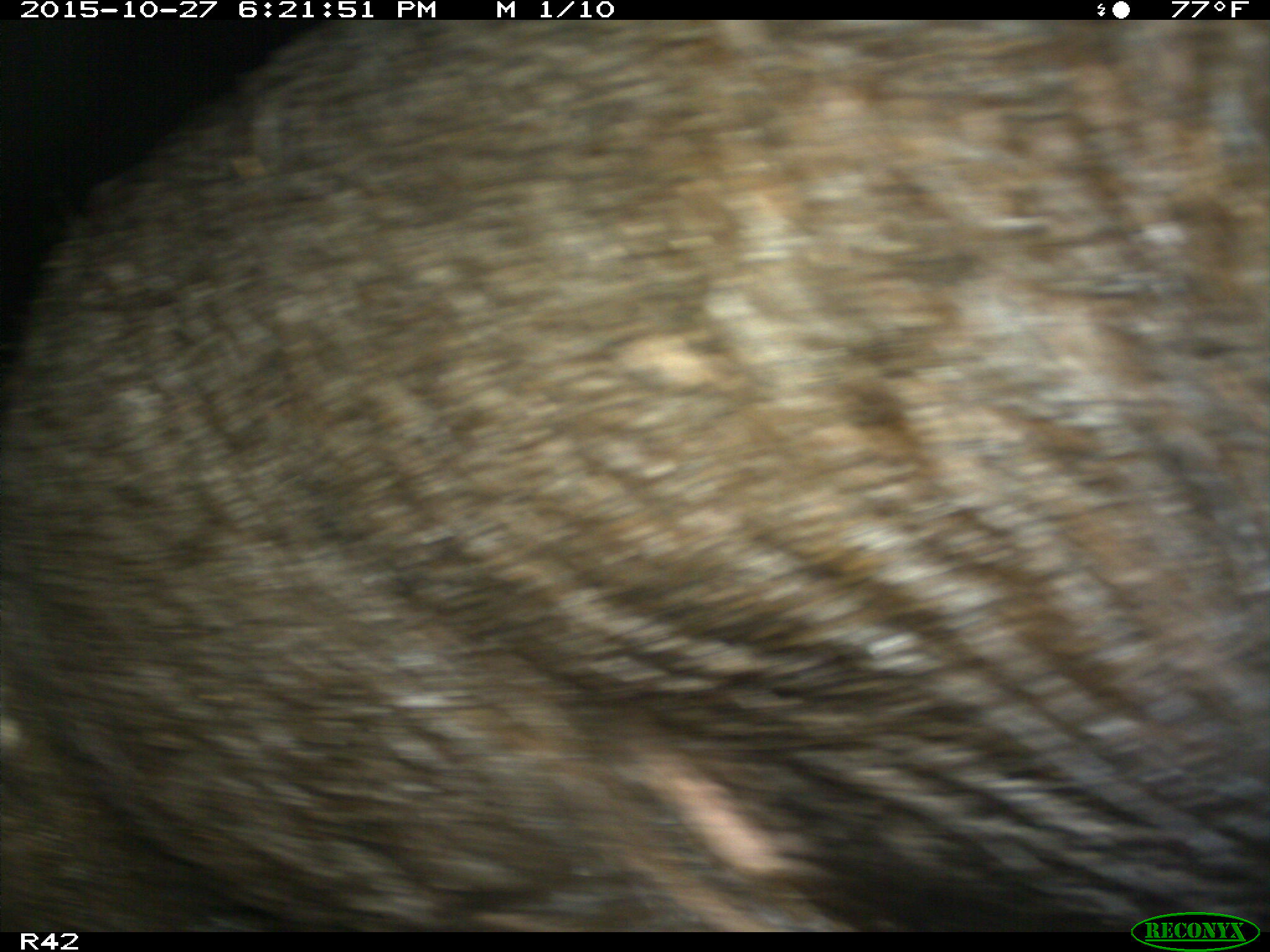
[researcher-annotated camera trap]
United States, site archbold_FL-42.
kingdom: Animalia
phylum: Chordata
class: Mammalia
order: Artiodactyla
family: Suidae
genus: Sus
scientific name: Sus scrofa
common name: wild boar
Sus scrofa (wild boar).